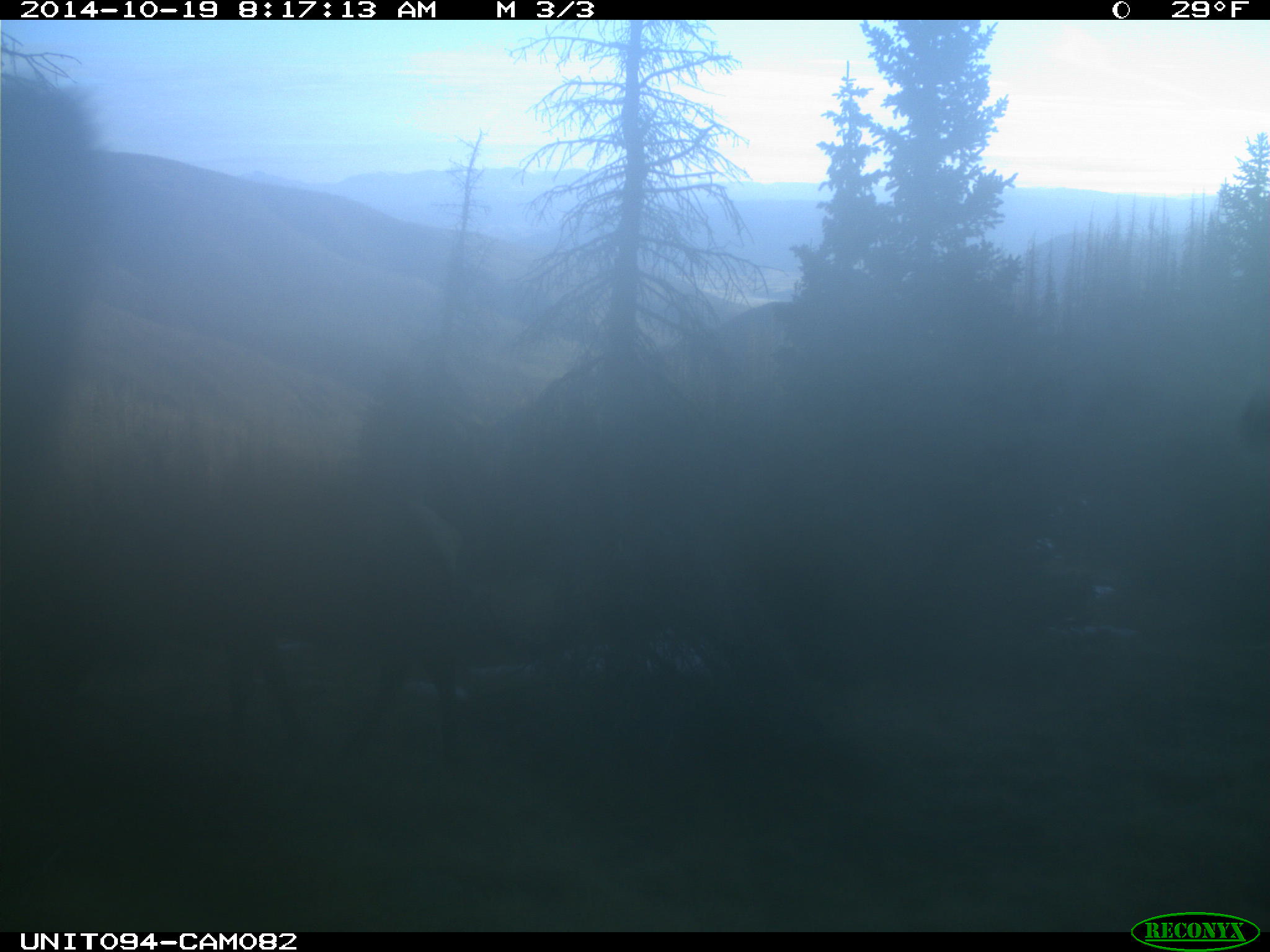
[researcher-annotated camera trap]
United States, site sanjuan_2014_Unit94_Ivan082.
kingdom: Animalia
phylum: Chordata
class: Mammalia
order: Artiodactyla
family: Cervidae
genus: Cervus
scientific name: Cervus elaphus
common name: red deer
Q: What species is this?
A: Cervus elaphus (red deer).